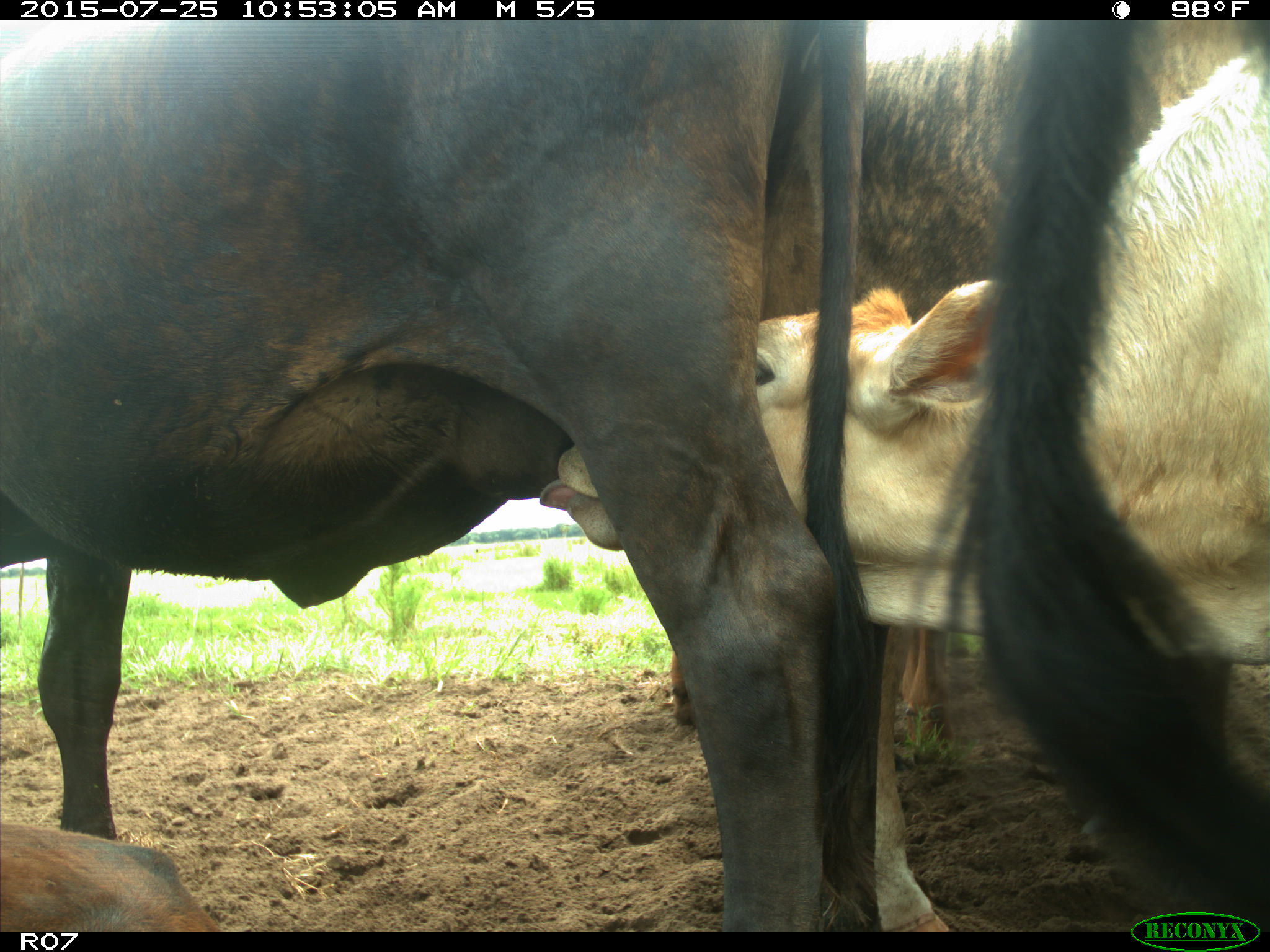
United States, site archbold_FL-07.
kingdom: Animalia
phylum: Chordata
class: Mammalia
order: Artiodactyla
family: Bovidae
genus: Bos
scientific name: Bos taurus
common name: domestic cow